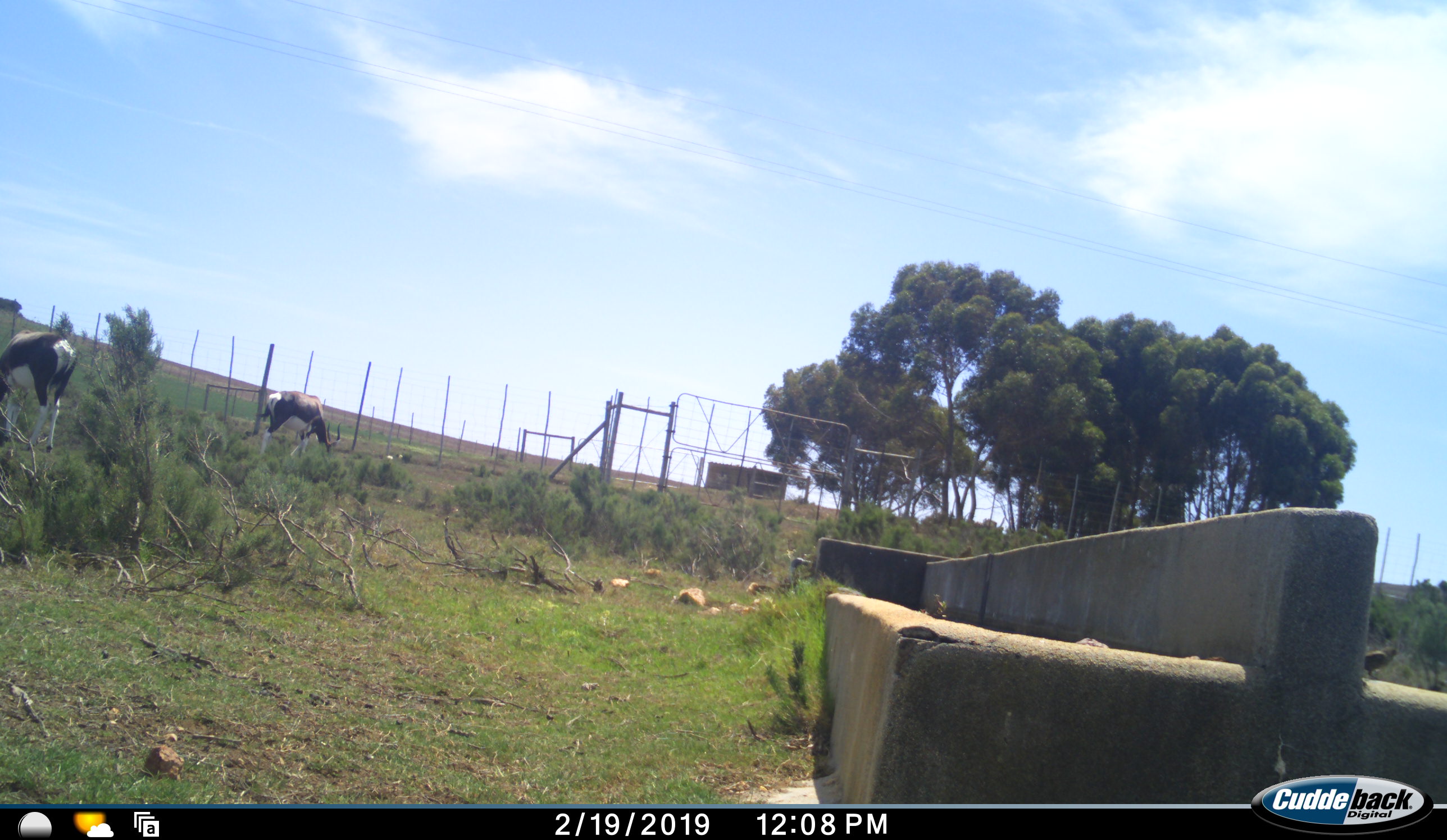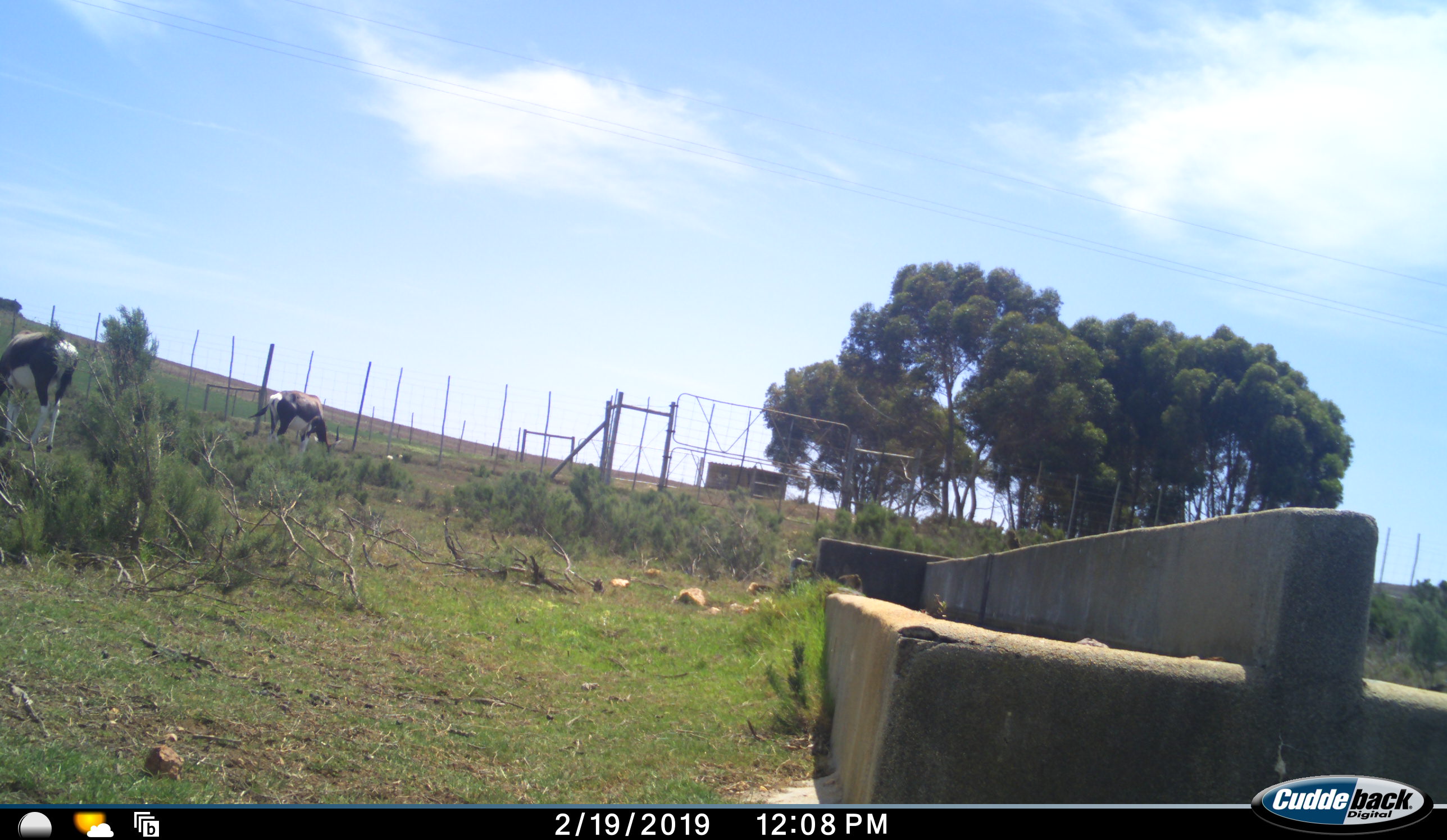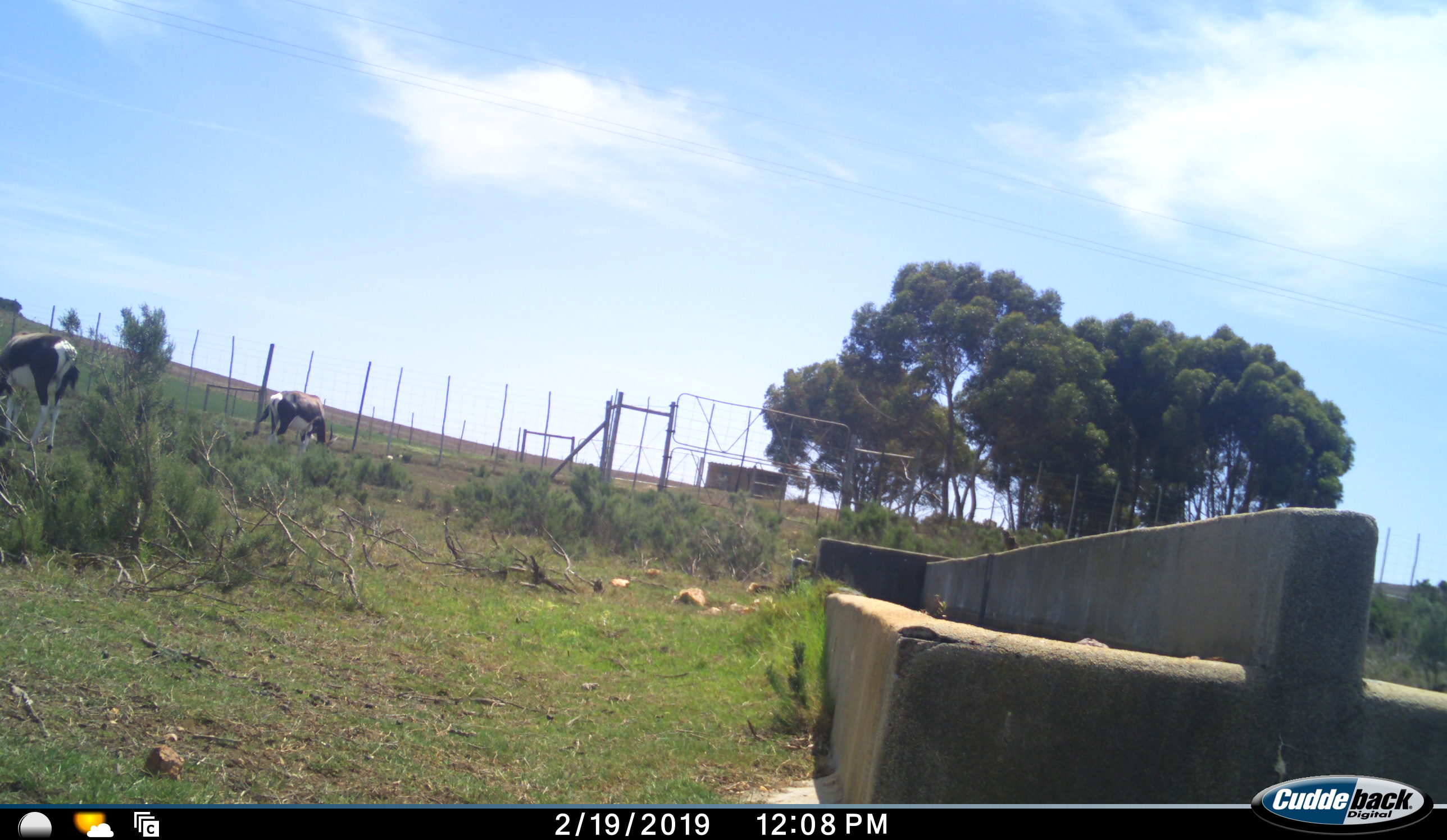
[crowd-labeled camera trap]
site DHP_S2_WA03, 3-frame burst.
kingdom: Animalia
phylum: Chordata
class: Mammalia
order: Artiodactyla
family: Bovidae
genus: Damaliscus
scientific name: Damaliscus pygargus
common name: bontebok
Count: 2.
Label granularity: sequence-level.